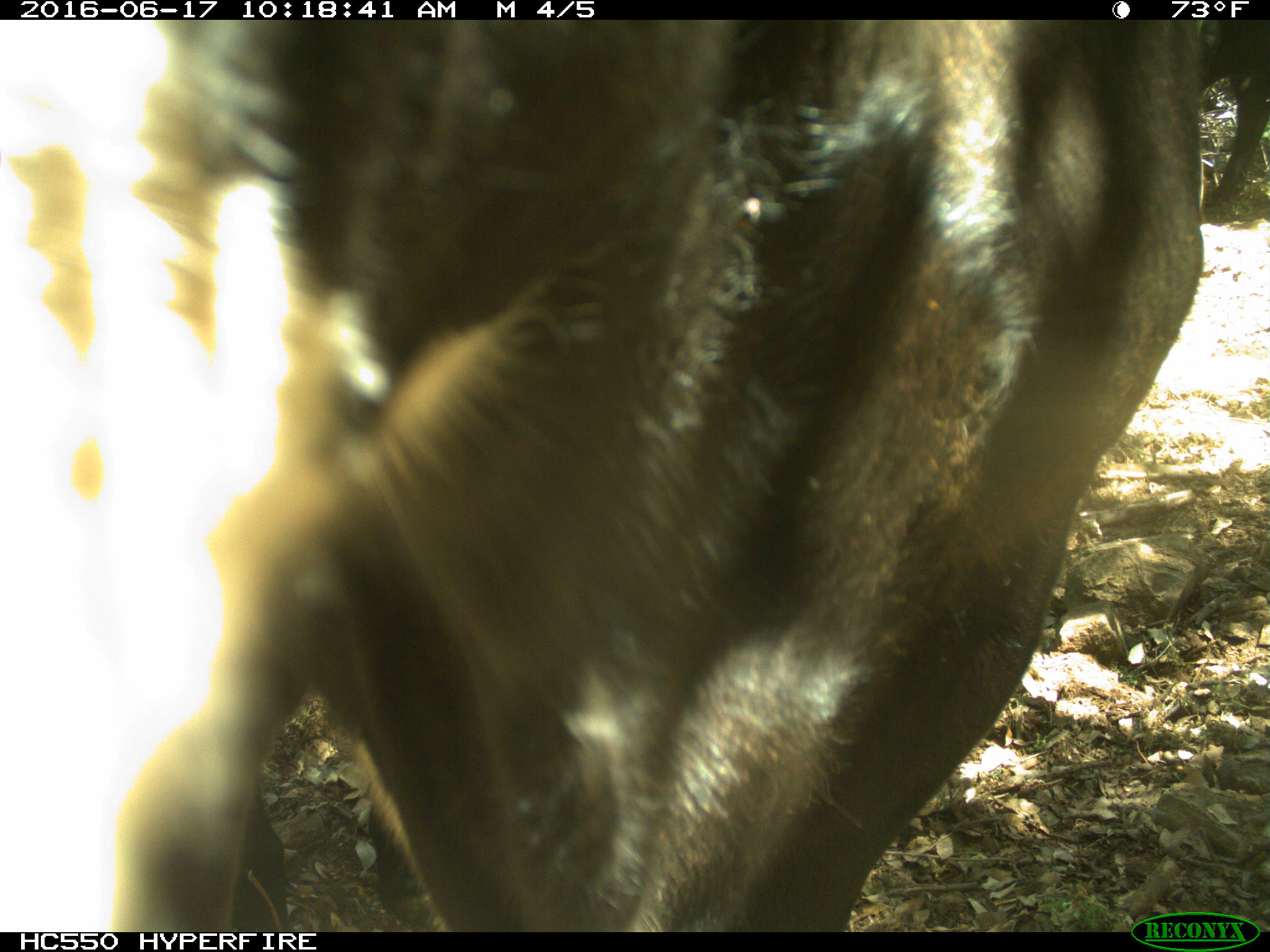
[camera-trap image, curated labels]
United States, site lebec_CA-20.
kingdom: Animalia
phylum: Chordata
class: Mammalia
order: Artiodactyla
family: Bovidae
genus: Bos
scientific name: Bos taurus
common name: domestic cow